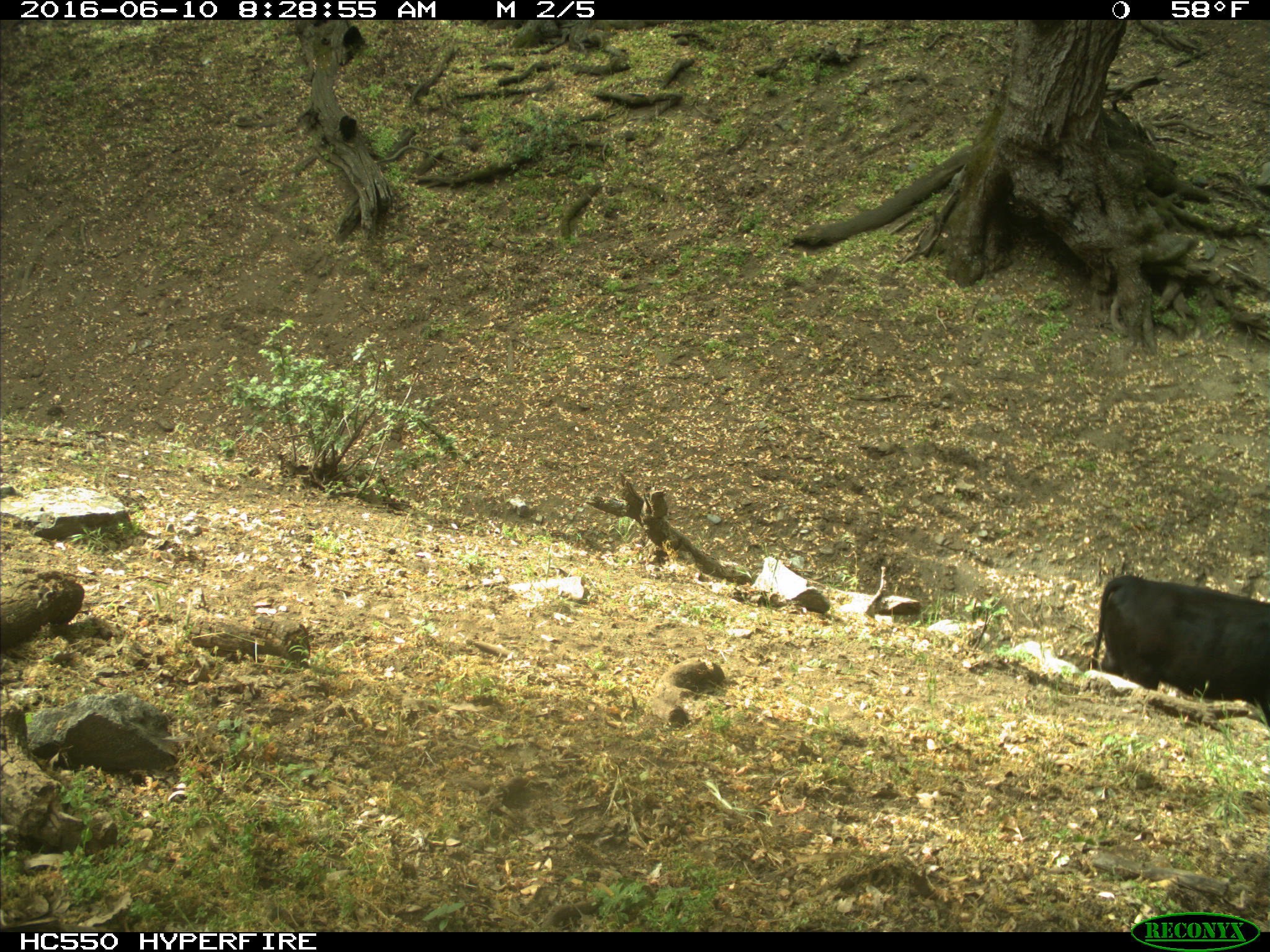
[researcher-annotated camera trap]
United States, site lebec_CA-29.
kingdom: Animalia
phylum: Chordata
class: Mammalia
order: Artiodactyla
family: Bovidae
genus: Bos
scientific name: Bos taurus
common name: domestic cow